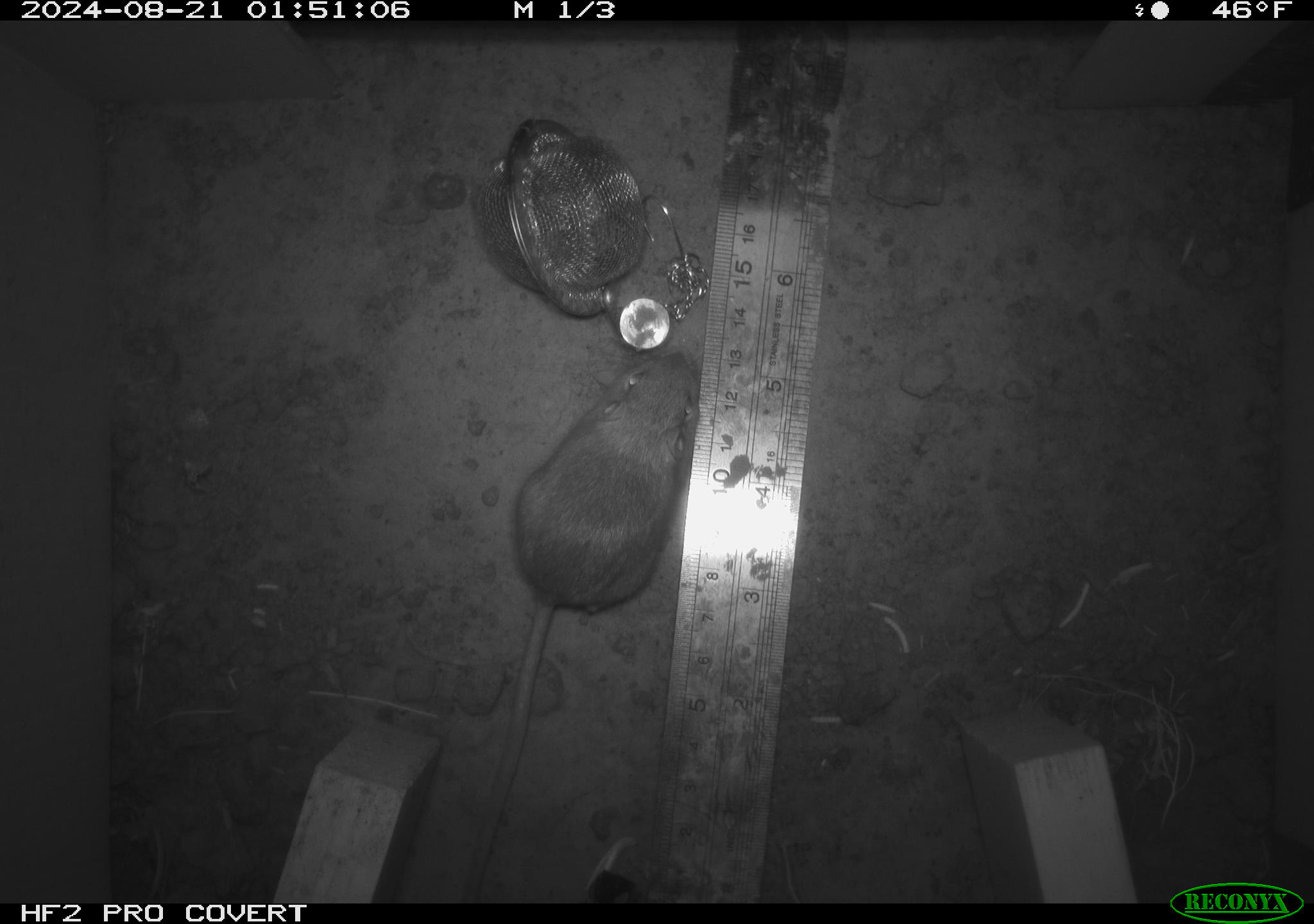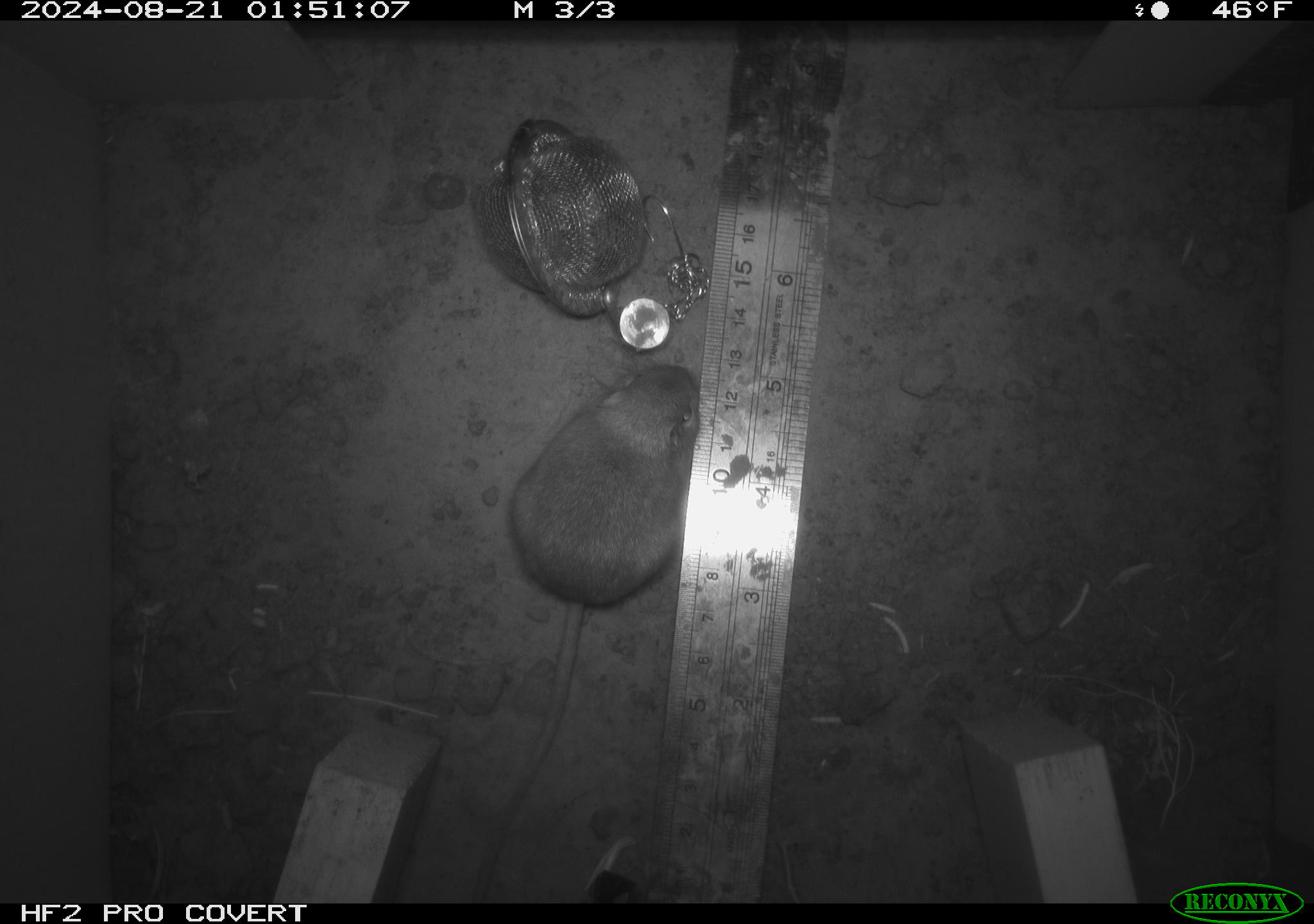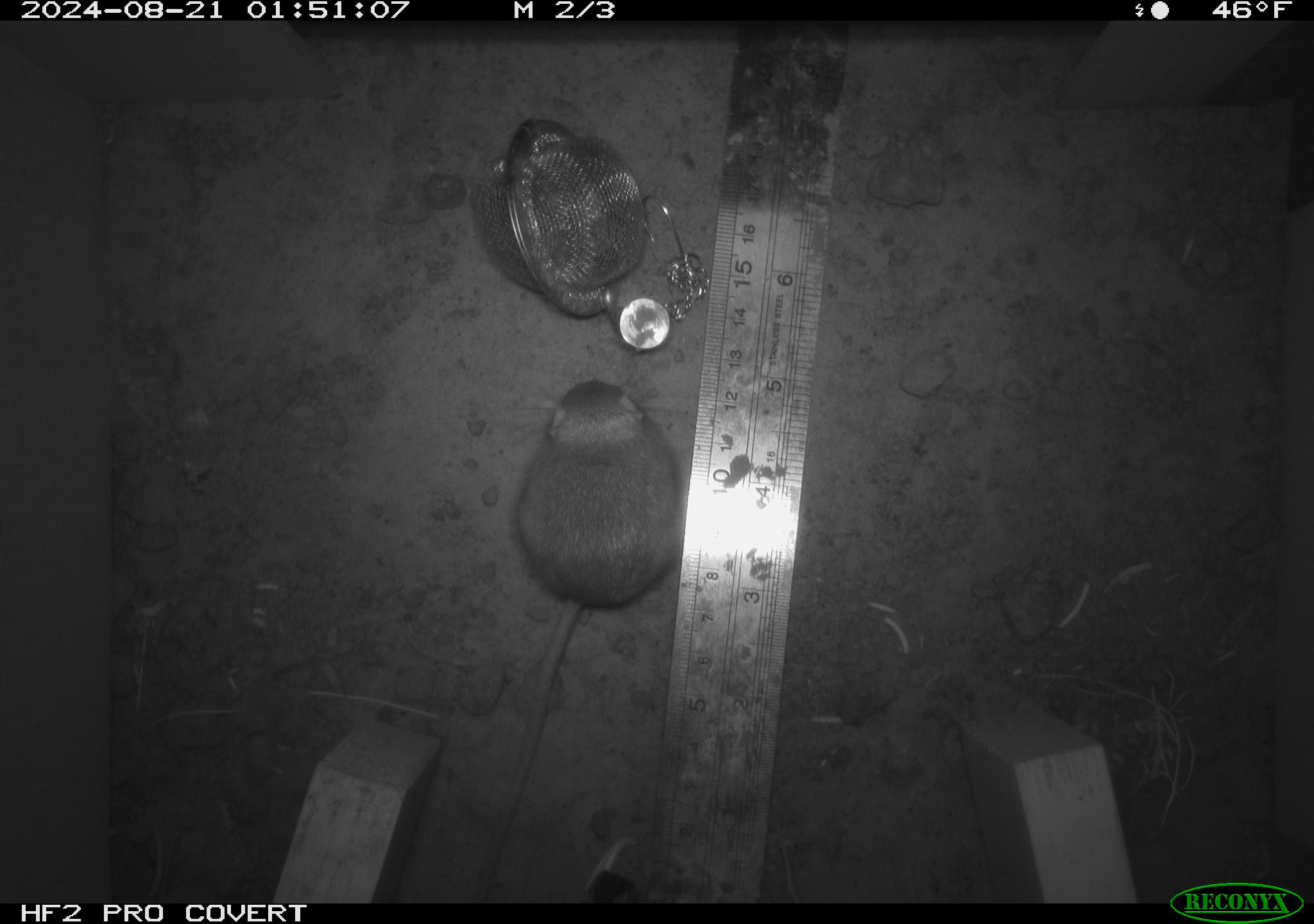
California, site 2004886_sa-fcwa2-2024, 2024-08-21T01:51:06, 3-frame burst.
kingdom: Animalia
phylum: Chordata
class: Mammalia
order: Rodentia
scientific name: Rodentia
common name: mouse species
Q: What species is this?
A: Mouse species (Rodentia).